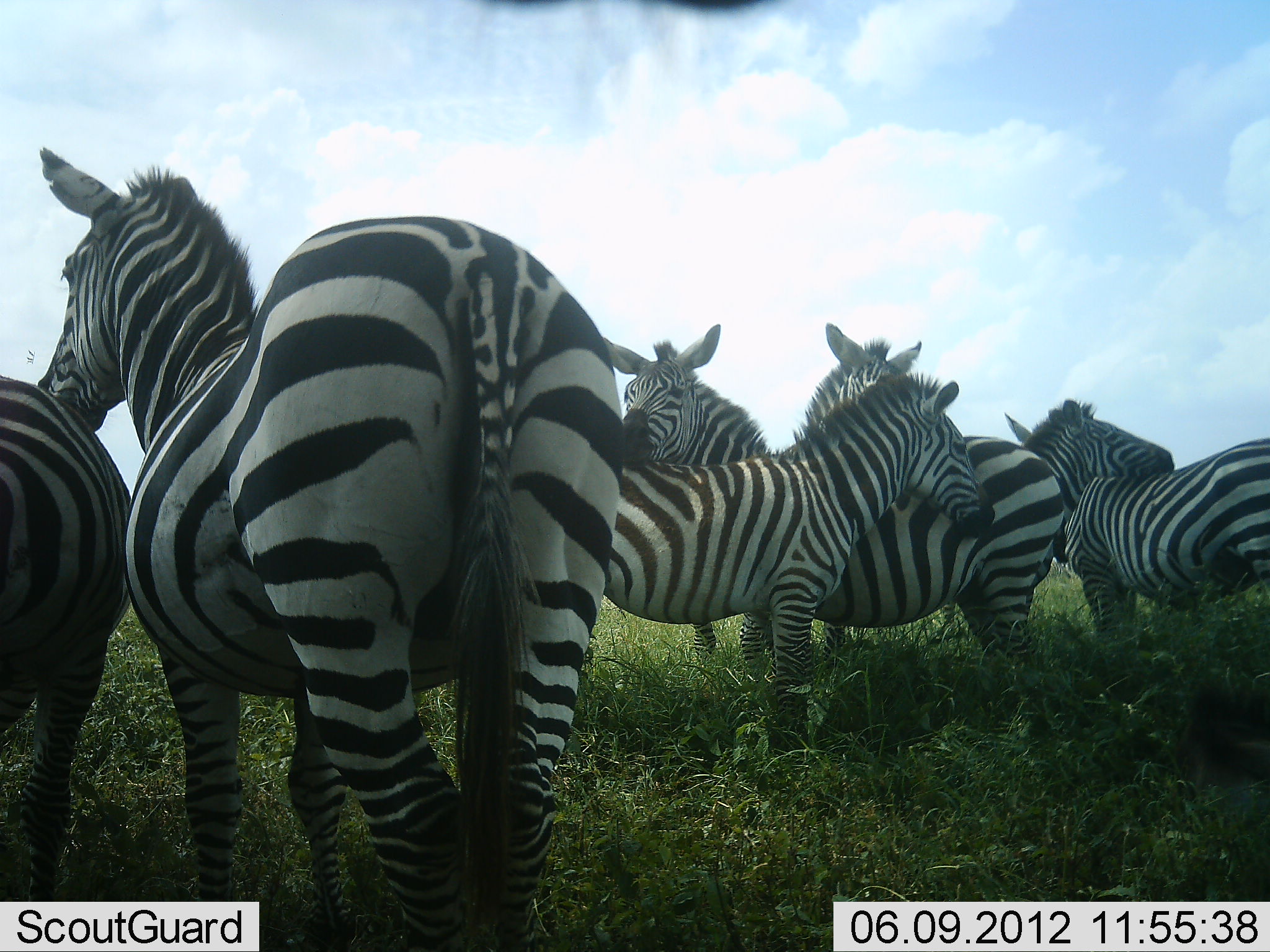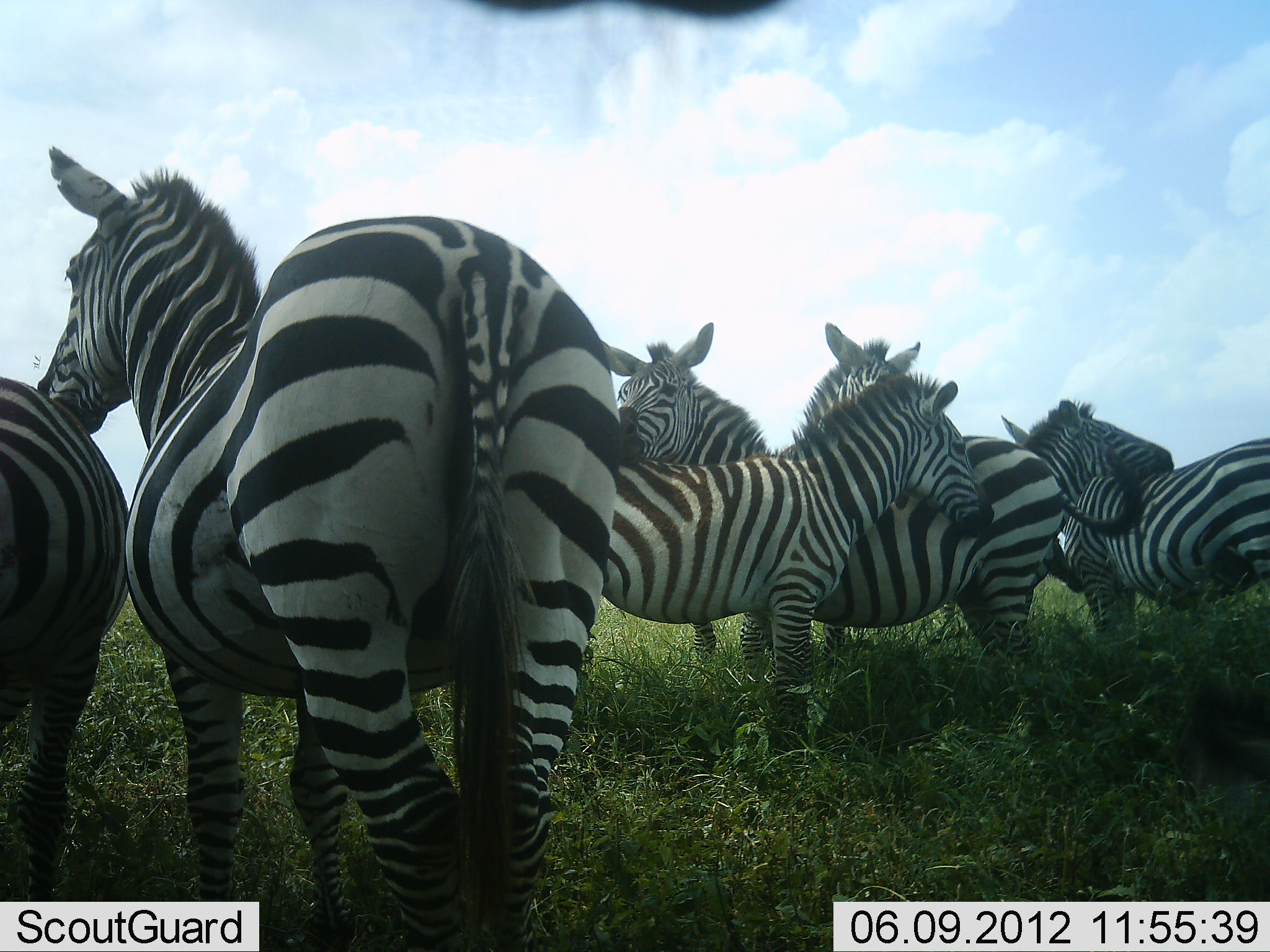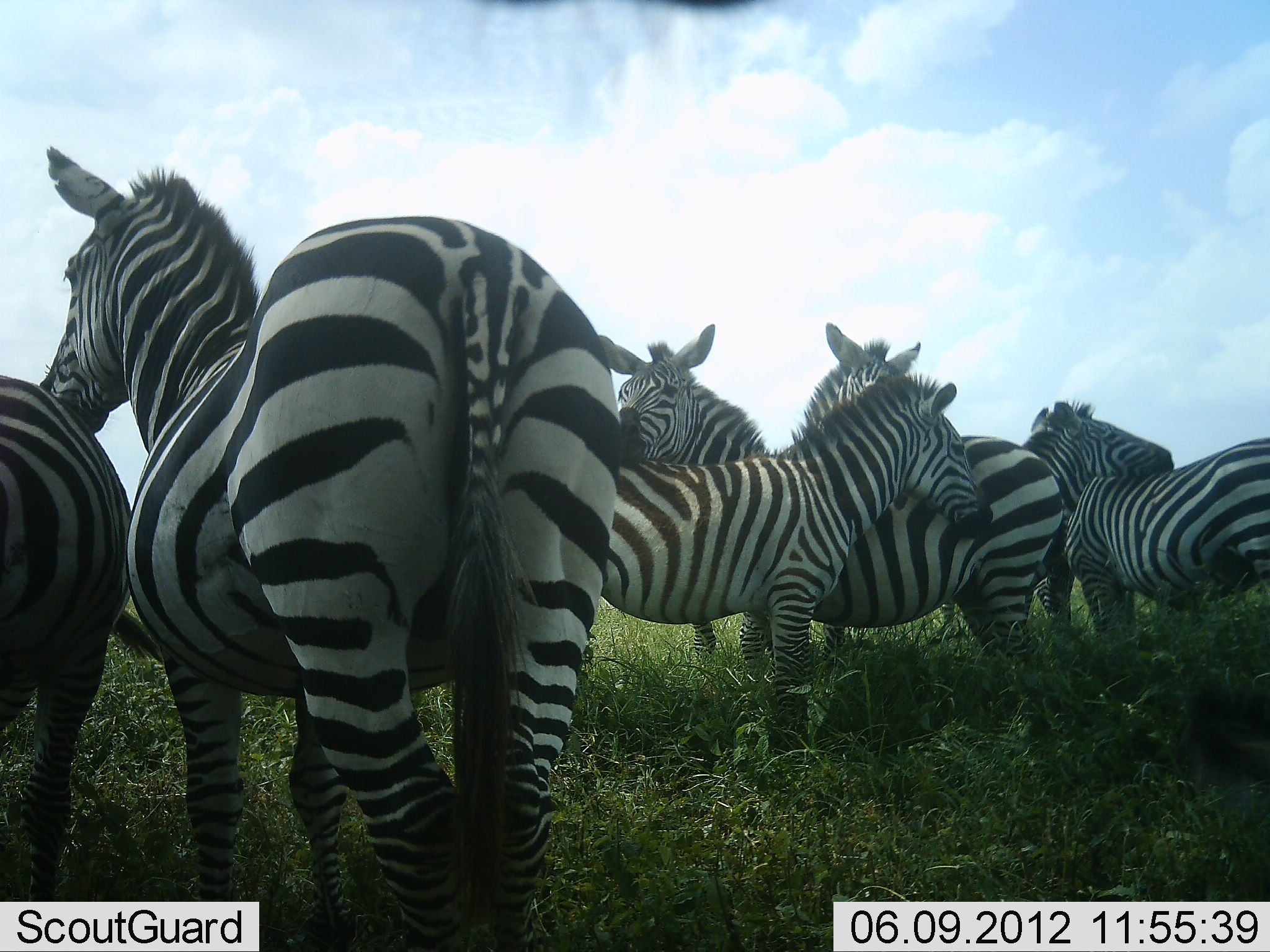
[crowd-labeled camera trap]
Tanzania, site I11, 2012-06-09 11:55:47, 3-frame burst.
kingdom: Animalia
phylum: Chordata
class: Mammalia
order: Perissodactyla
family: Equidae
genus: Equus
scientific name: Equus quagga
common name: plains zebra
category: zebra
Zebra (plains zebra) (Equus quagga), count 7. Behavior (volunteer vote fractions): standing 90%, resting 0%, moving 0%, interacting 60%. Young present (vote fraction): 0%. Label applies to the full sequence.